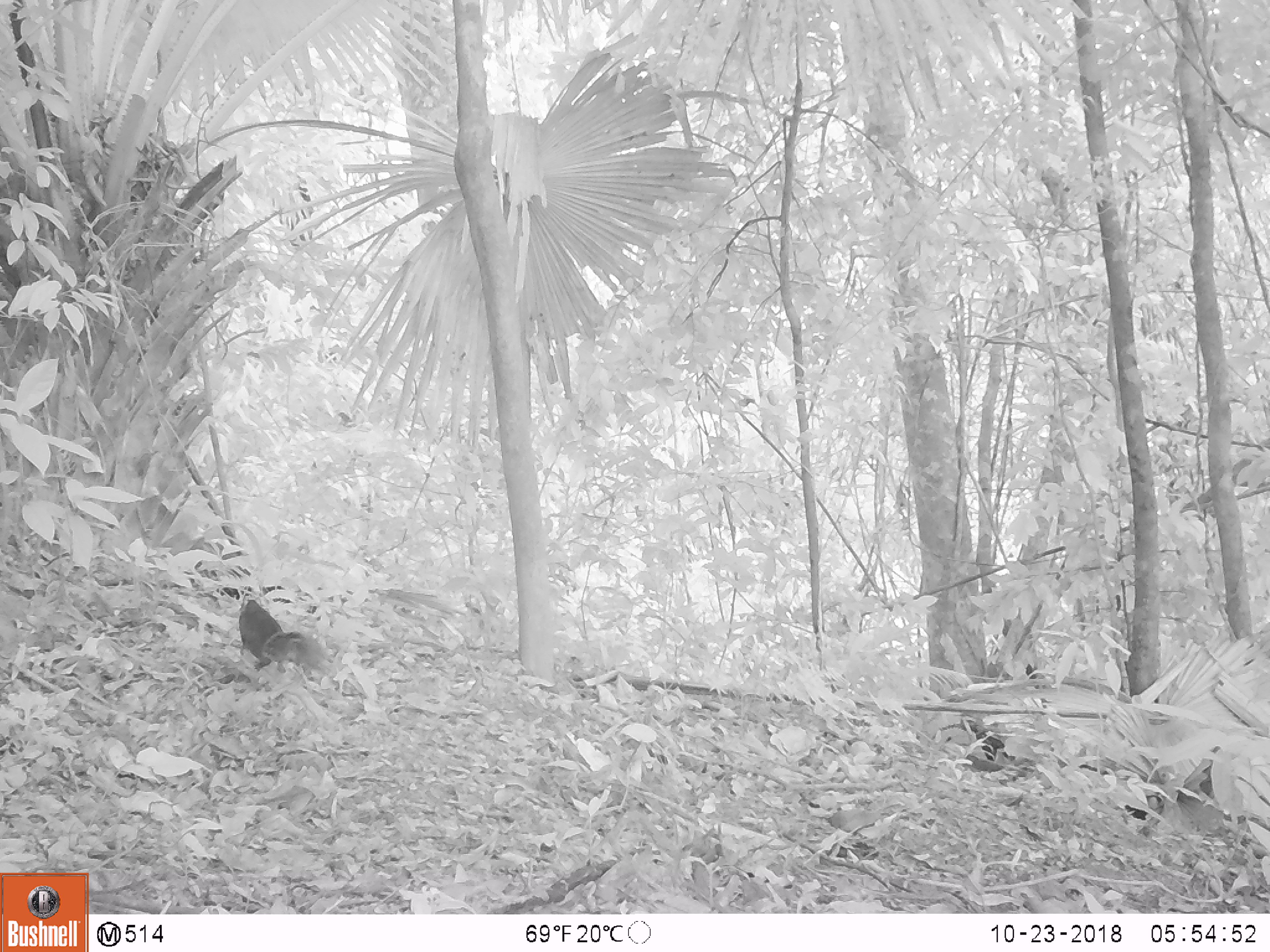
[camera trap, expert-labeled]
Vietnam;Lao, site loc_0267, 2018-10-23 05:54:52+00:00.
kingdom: Animalia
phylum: Chordata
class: Mammalia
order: Rodentia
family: Sciuridae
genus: Dremomys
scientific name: Dremomys rufigenis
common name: red-cheeked squirrel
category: red cheeked squirrel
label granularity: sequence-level